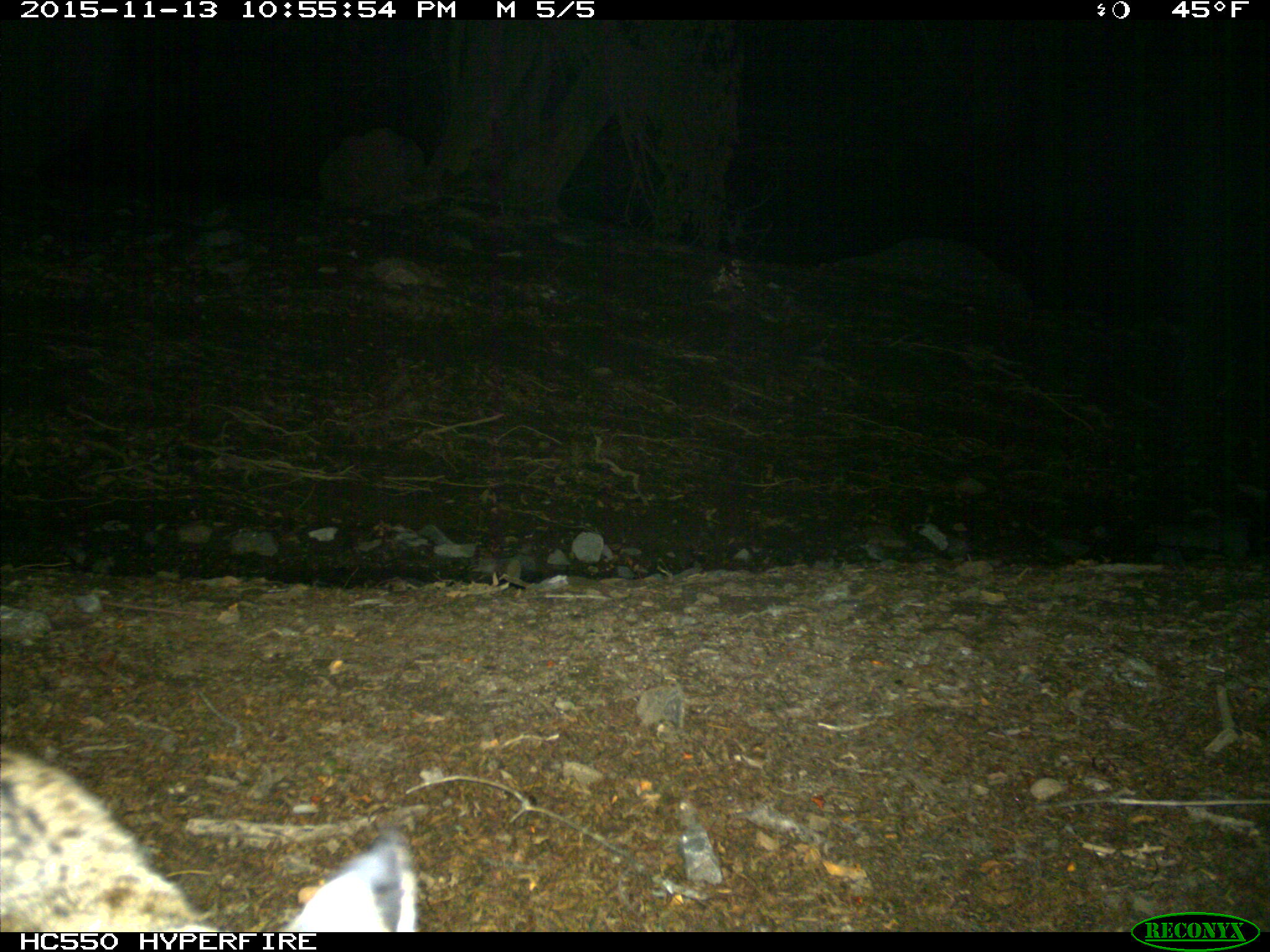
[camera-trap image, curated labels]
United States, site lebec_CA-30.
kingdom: Animalia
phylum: Chordata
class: Mammalia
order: Carnivora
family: Felidae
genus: Lynx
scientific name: Lynx rufus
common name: bobcat